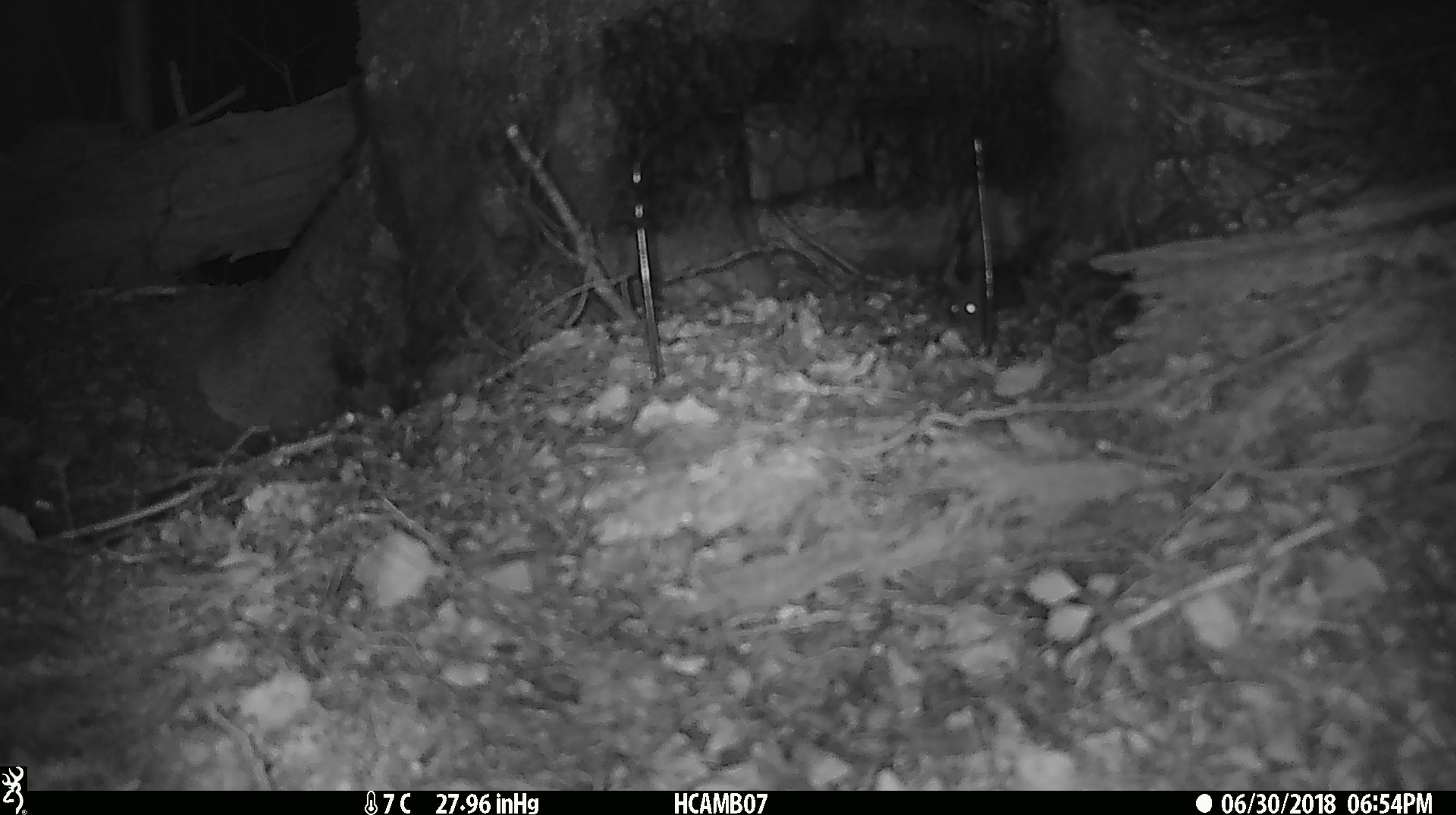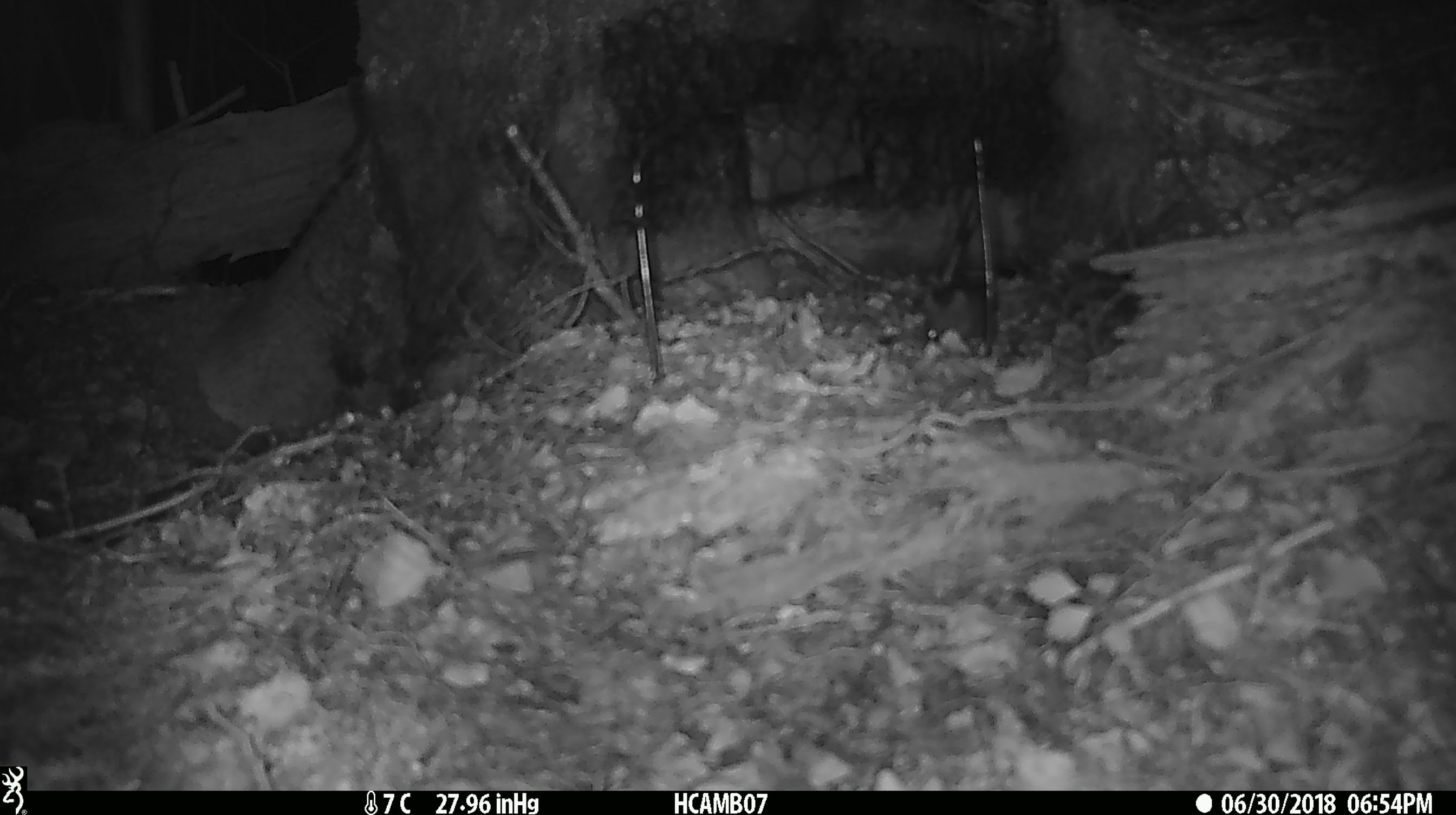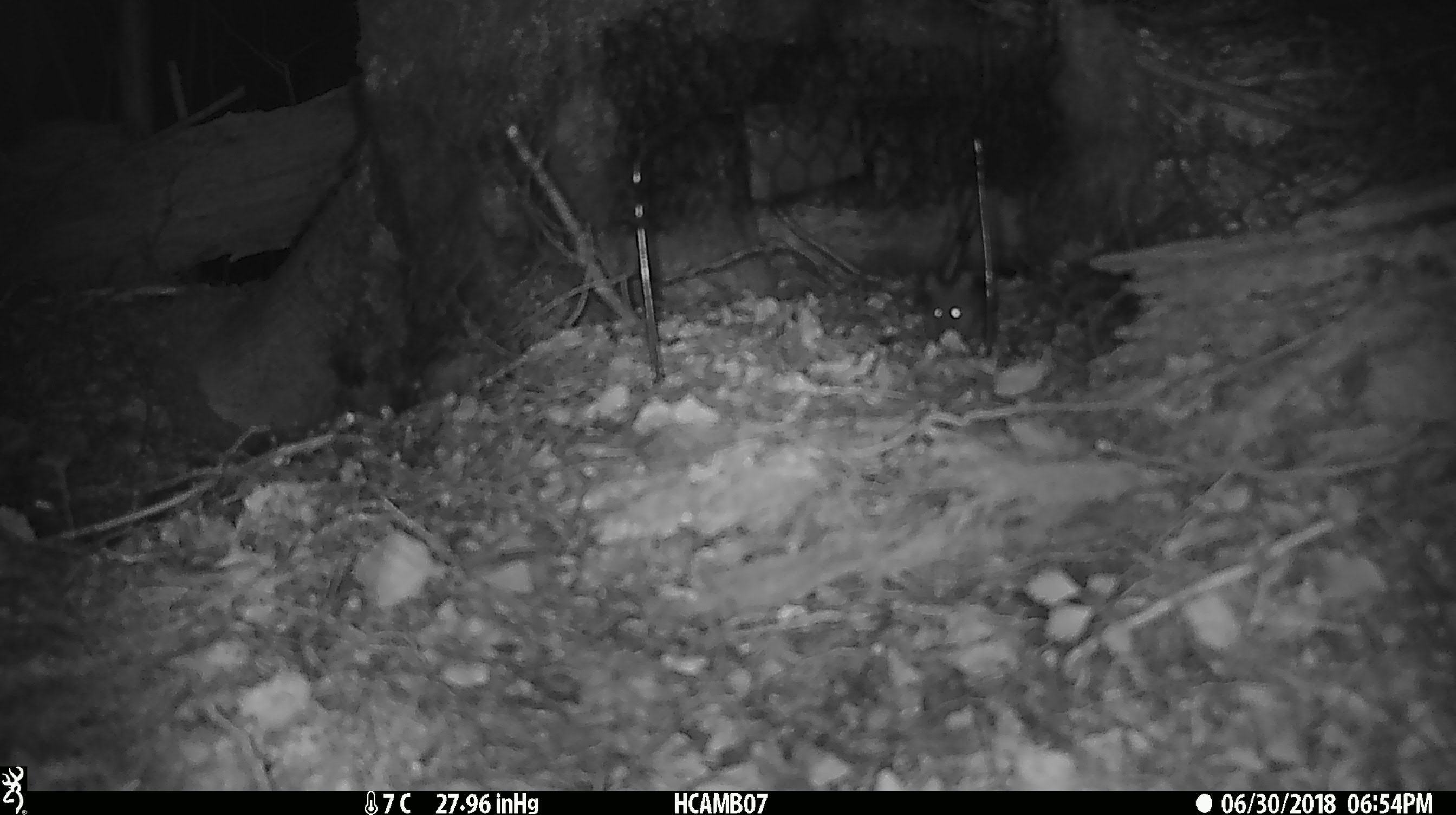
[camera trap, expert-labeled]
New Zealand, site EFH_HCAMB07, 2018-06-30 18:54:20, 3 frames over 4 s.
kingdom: Animalia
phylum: Chordata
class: Mammalia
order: Rodentia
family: Muridae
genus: Mus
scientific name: Mus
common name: mouse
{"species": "mouse (Mus)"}